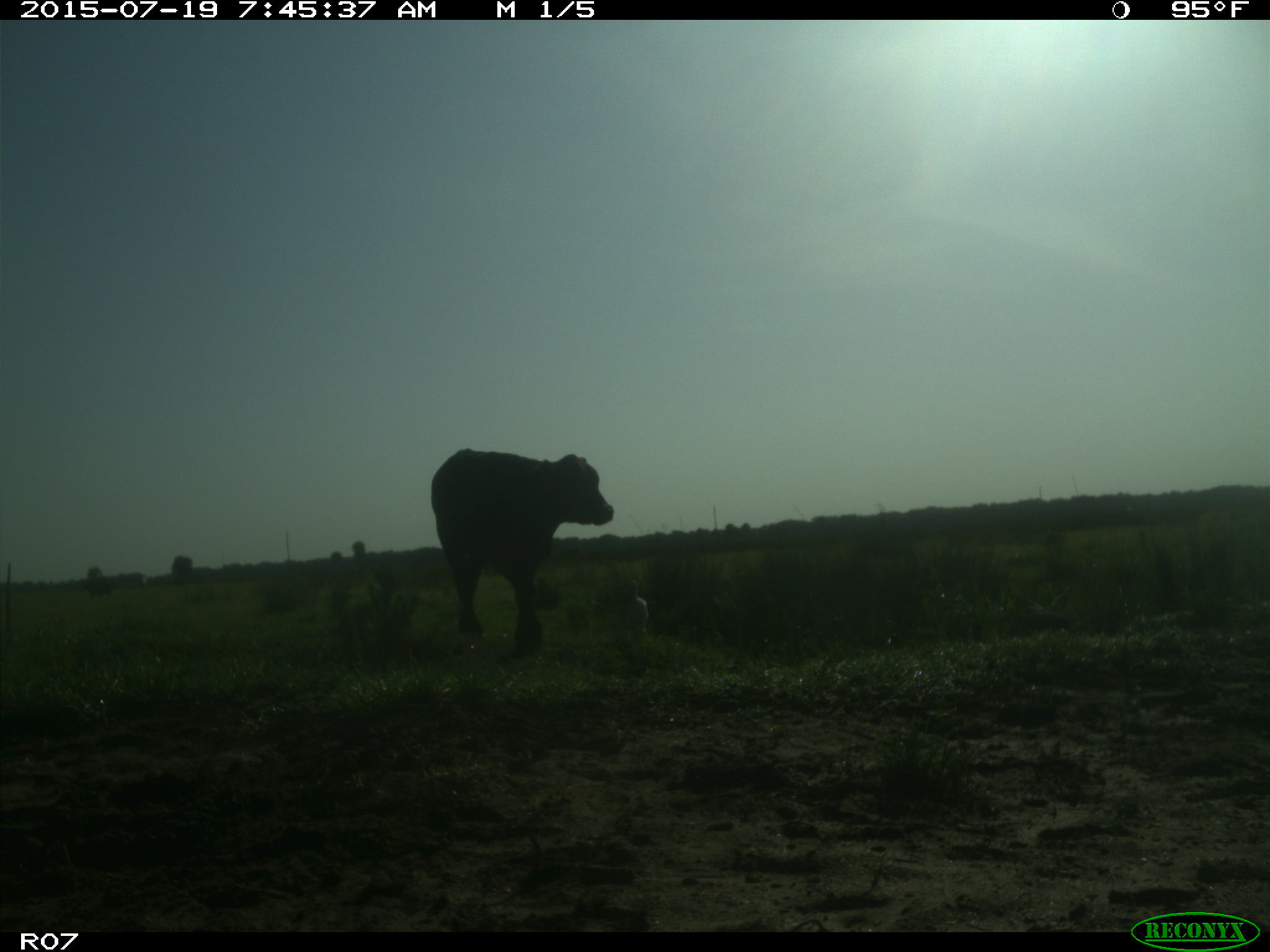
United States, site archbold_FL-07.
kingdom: Animalia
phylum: Chordata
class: Mammalia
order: Artiodactyla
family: Bovidae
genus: Bos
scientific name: Bos taurus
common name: domestic cow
Bos taurus (domestic cow).